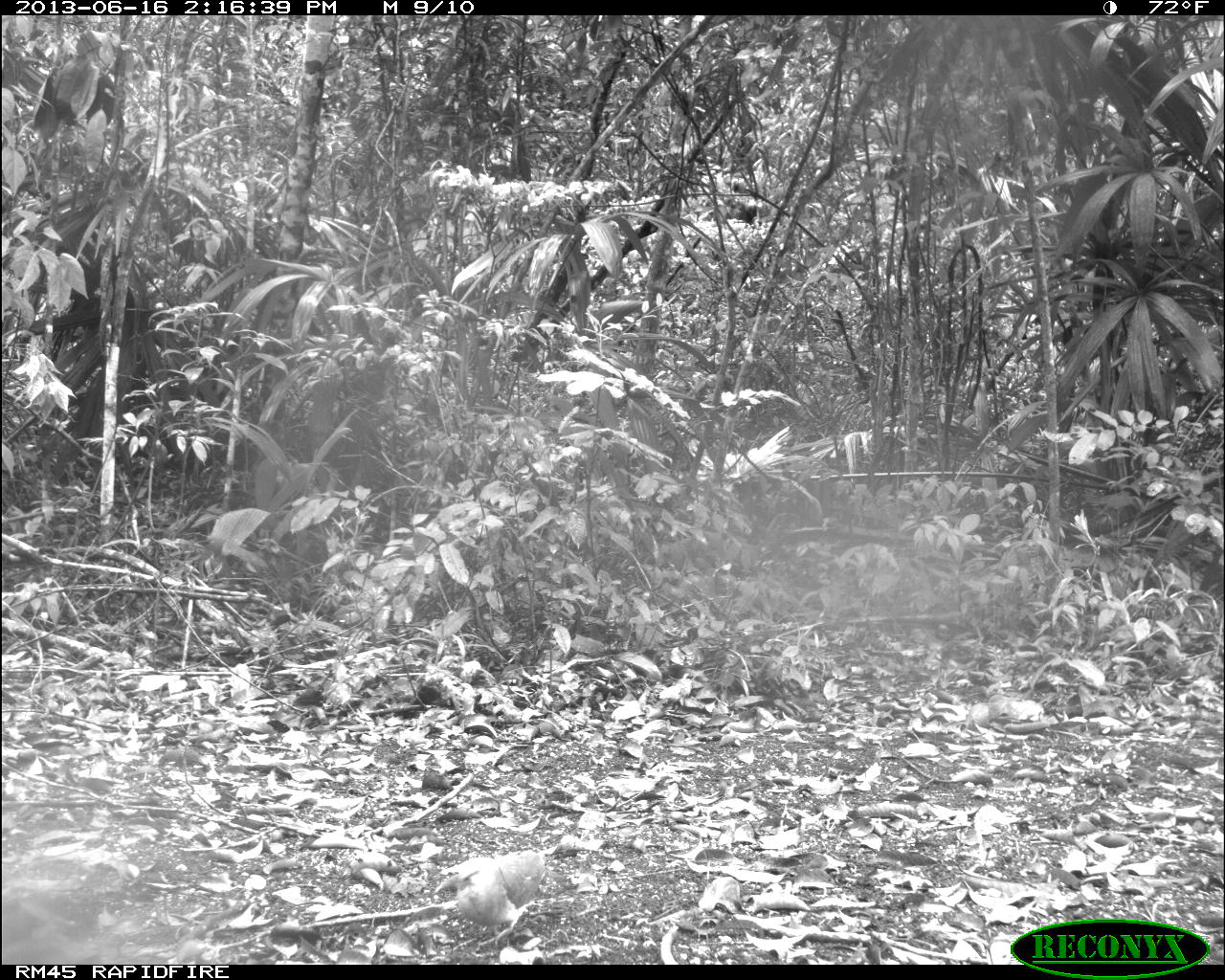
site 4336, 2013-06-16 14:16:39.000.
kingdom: Animalia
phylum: Chordata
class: Aves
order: Columbiformes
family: Columbidae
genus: Leptotila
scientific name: Leptotila plumbeiceps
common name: gray-headed dove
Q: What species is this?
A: Leptotila plumbeiceps (gray-headed dove).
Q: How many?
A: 1.